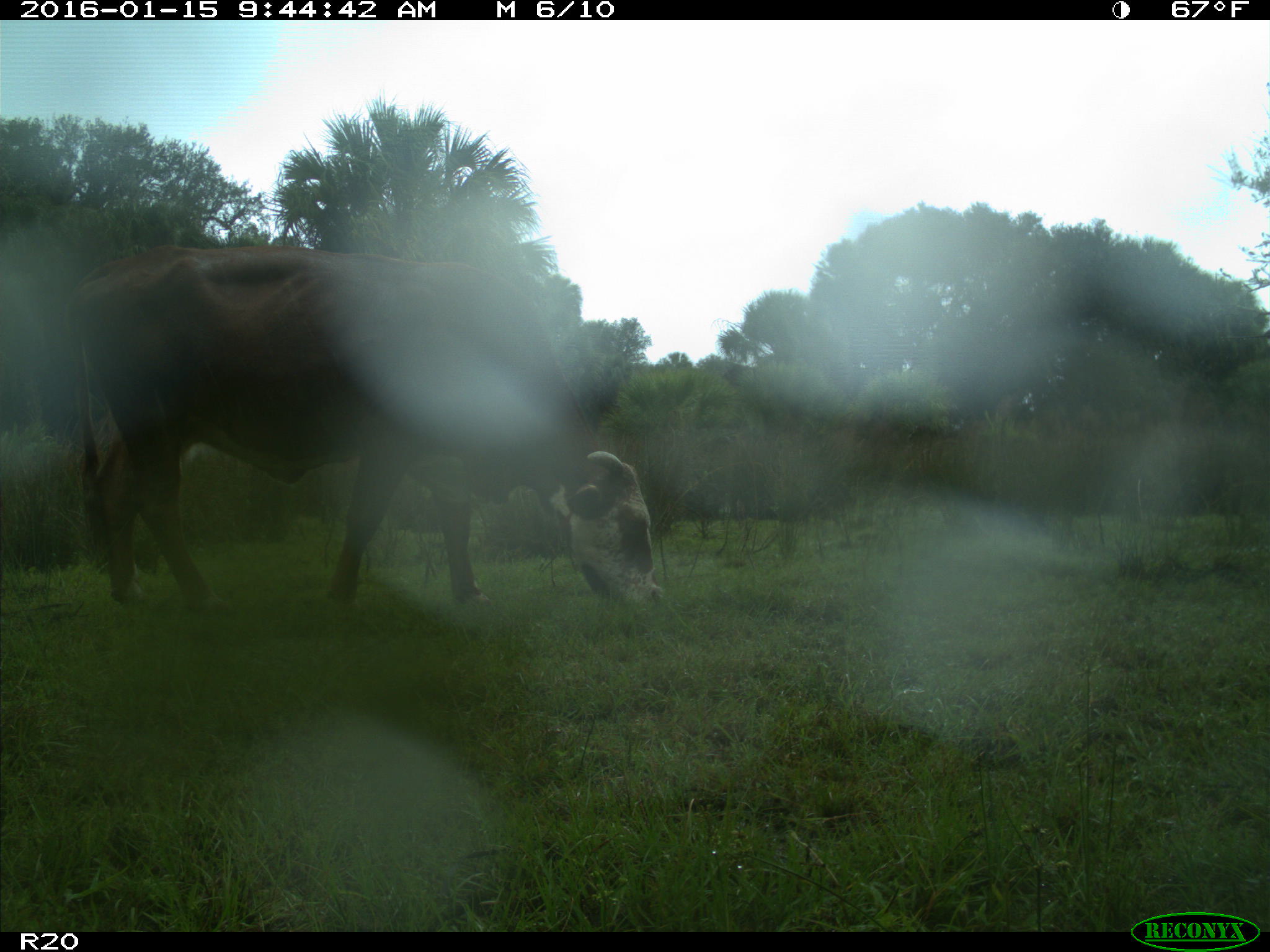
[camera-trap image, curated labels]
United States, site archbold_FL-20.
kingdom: Animalia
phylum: Chordata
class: Mammalia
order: Artiodactyla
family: Bovidae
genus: Bos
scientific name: Bos taurus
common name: domestic cow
Bos taurus (domestic cow).